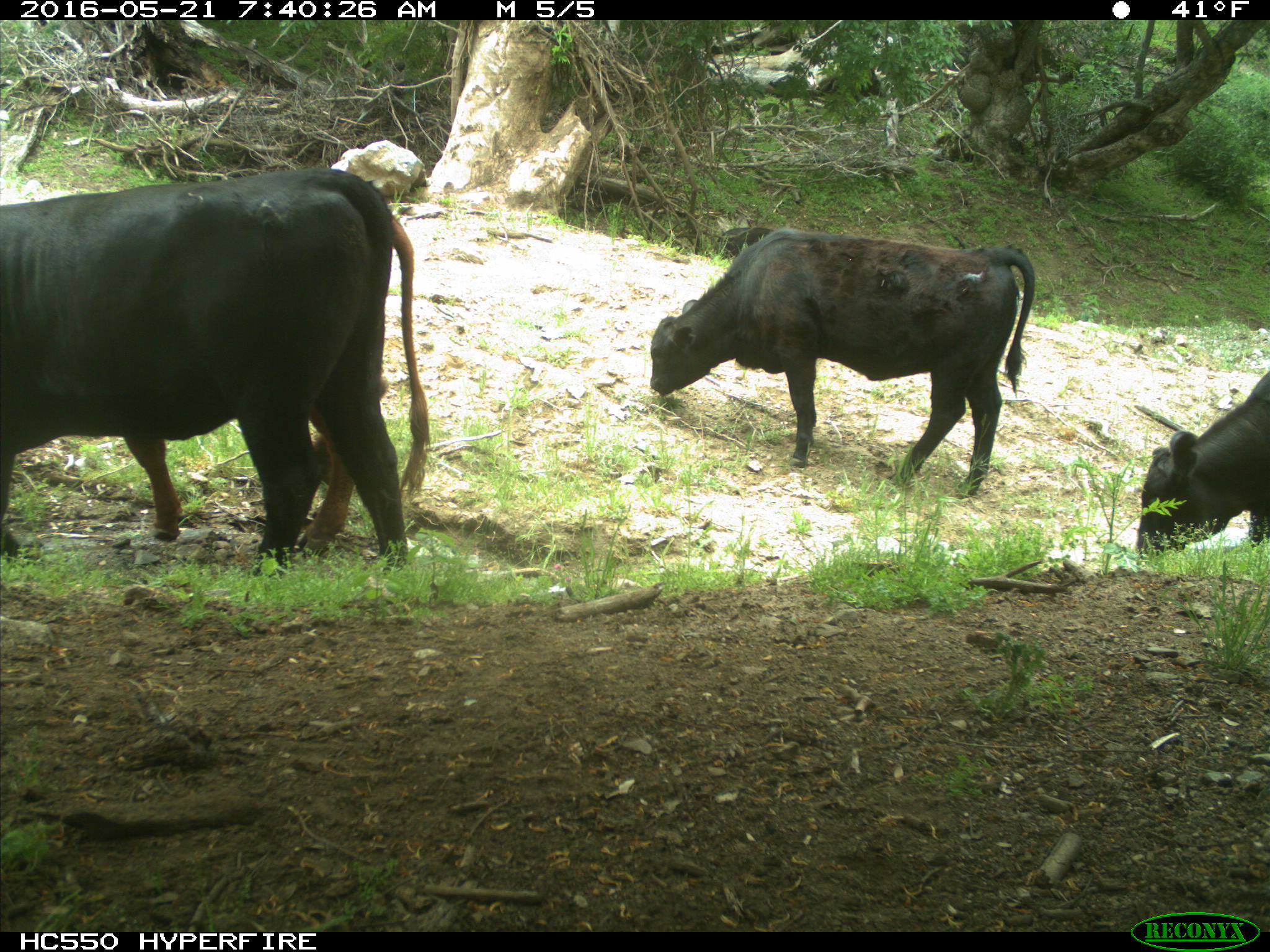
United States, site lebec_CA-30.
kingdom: Animalia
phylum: Chordata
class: Mammalia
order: Artiodactyla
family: Bovidae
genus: Bos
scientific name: Bos taurus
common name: domestic cow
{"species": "Bos taurus (domestic cow)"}